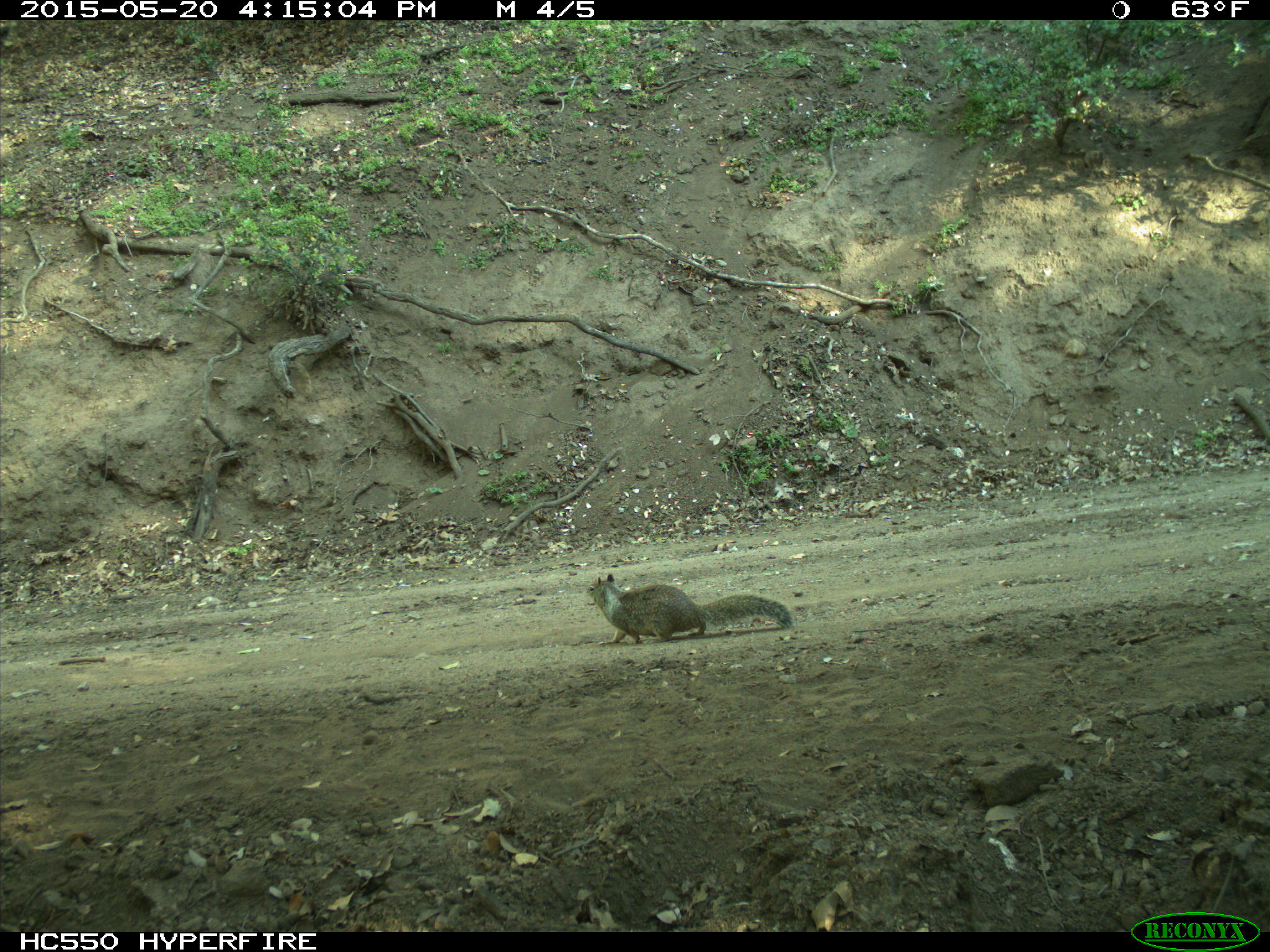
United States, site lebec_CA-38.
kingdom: Animalia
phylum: Chordata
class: Mammalia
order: Rodentia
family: Sciuridae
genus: Otospermophilus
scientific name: Otospermophilus beecheyi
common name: california ground squirrel